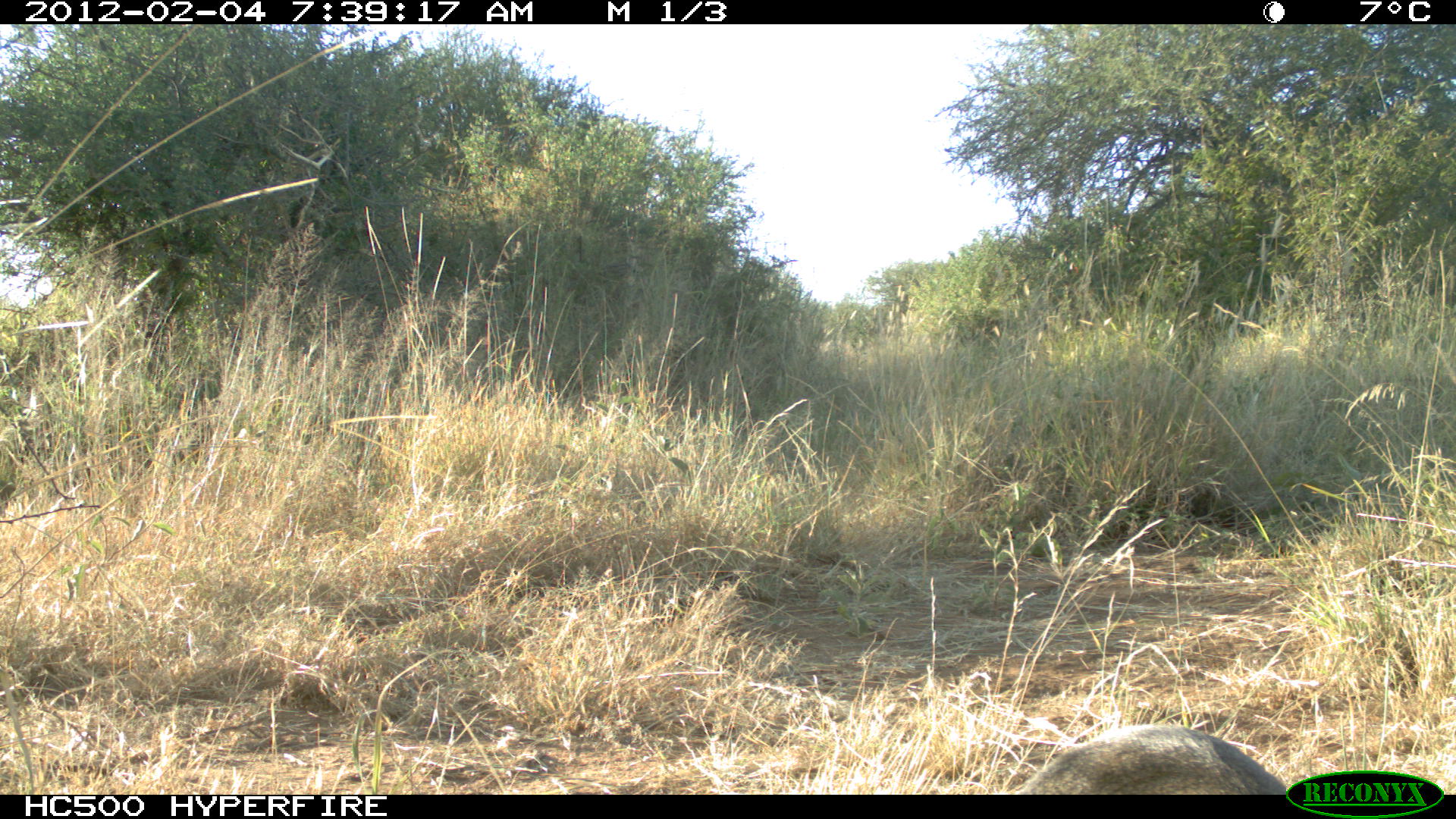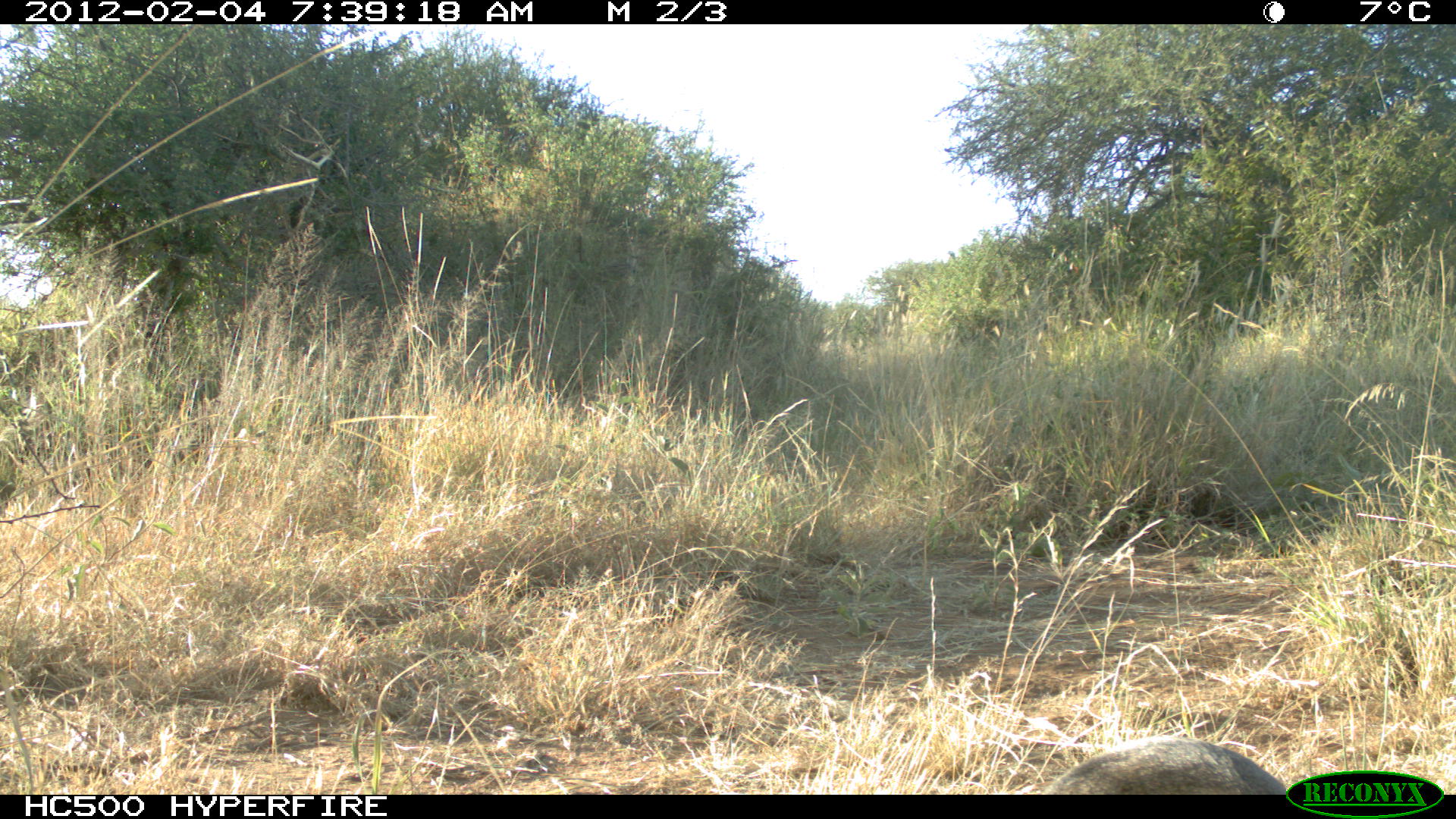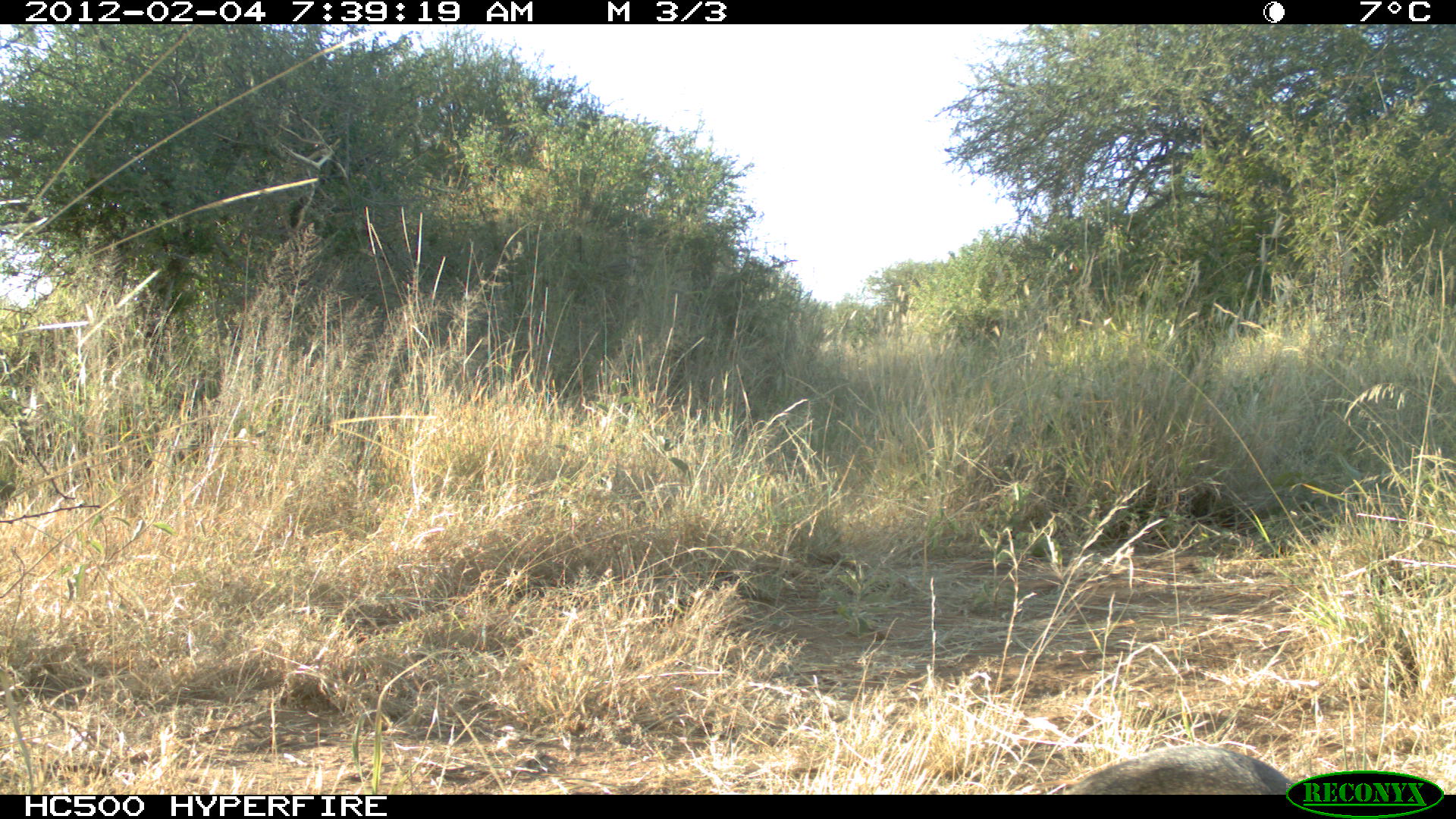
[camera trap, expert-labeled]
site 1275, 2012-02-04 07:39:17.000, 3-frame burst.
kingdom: Animalia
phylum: Chordata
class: Mammalia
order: Artiodactyla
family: Bovidae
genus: Madoqua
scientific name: Madoqua guentheri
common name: günther's dik-dik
Madoqua guentheri (günther's dik-dik), count 1.